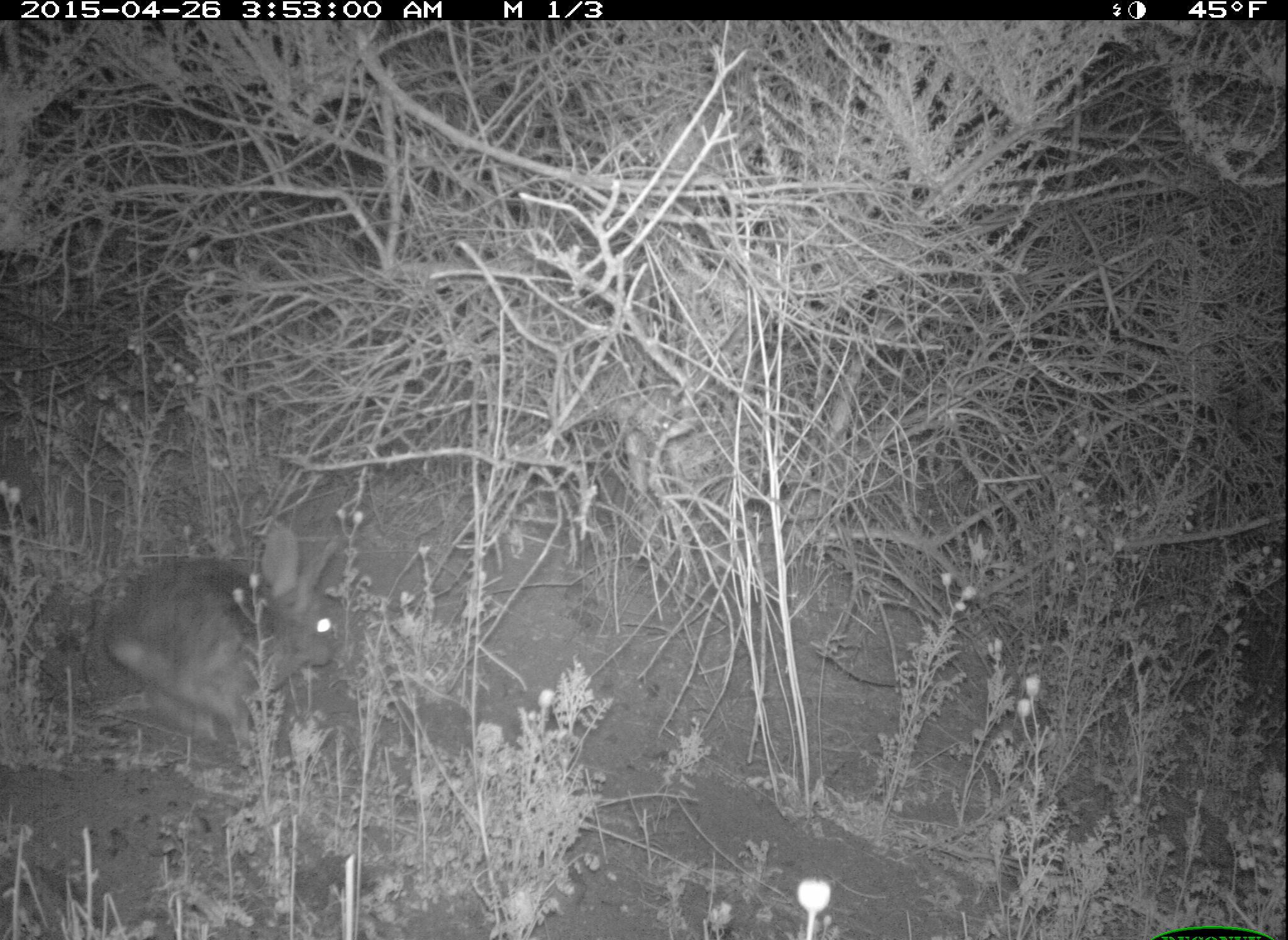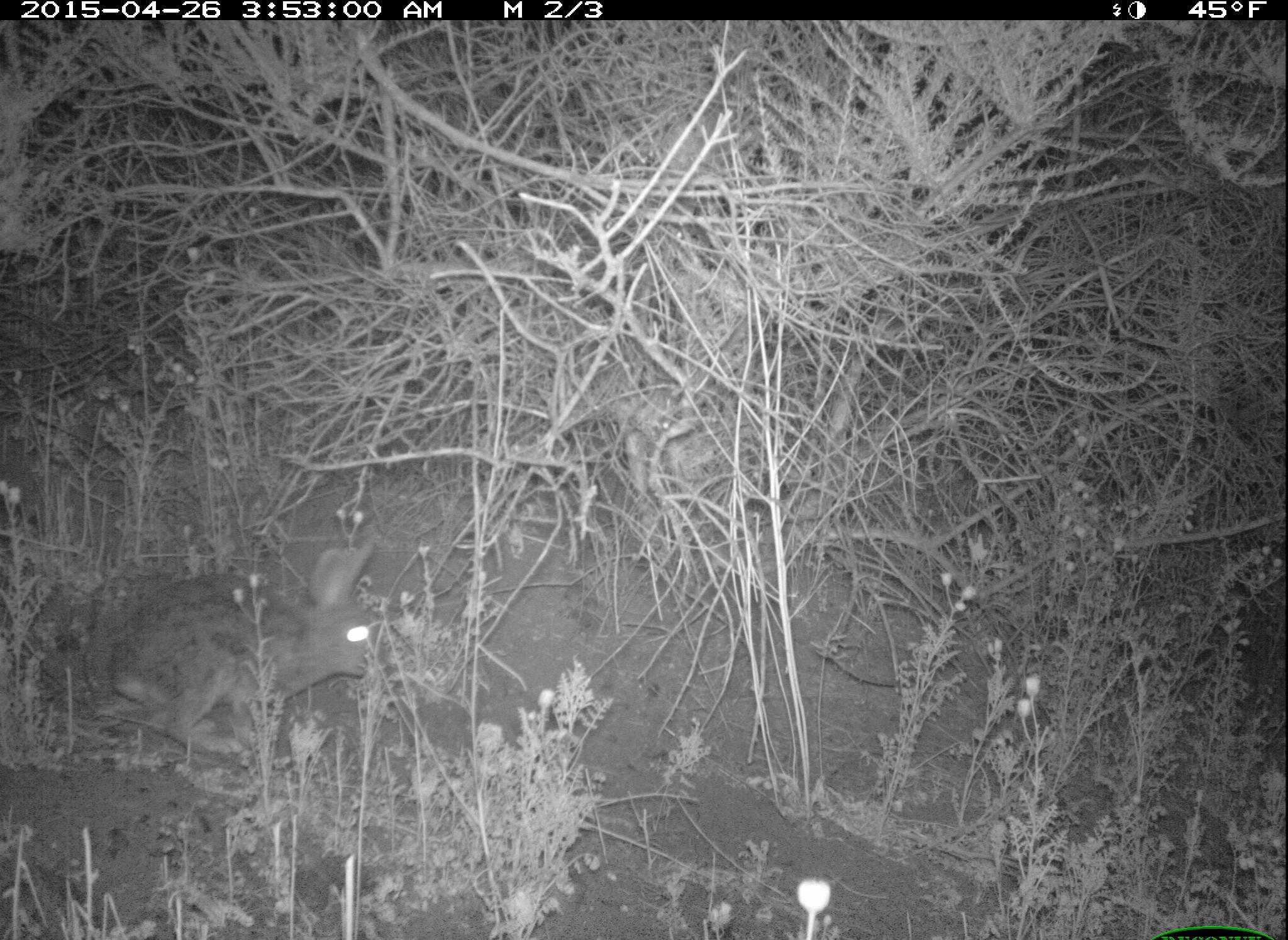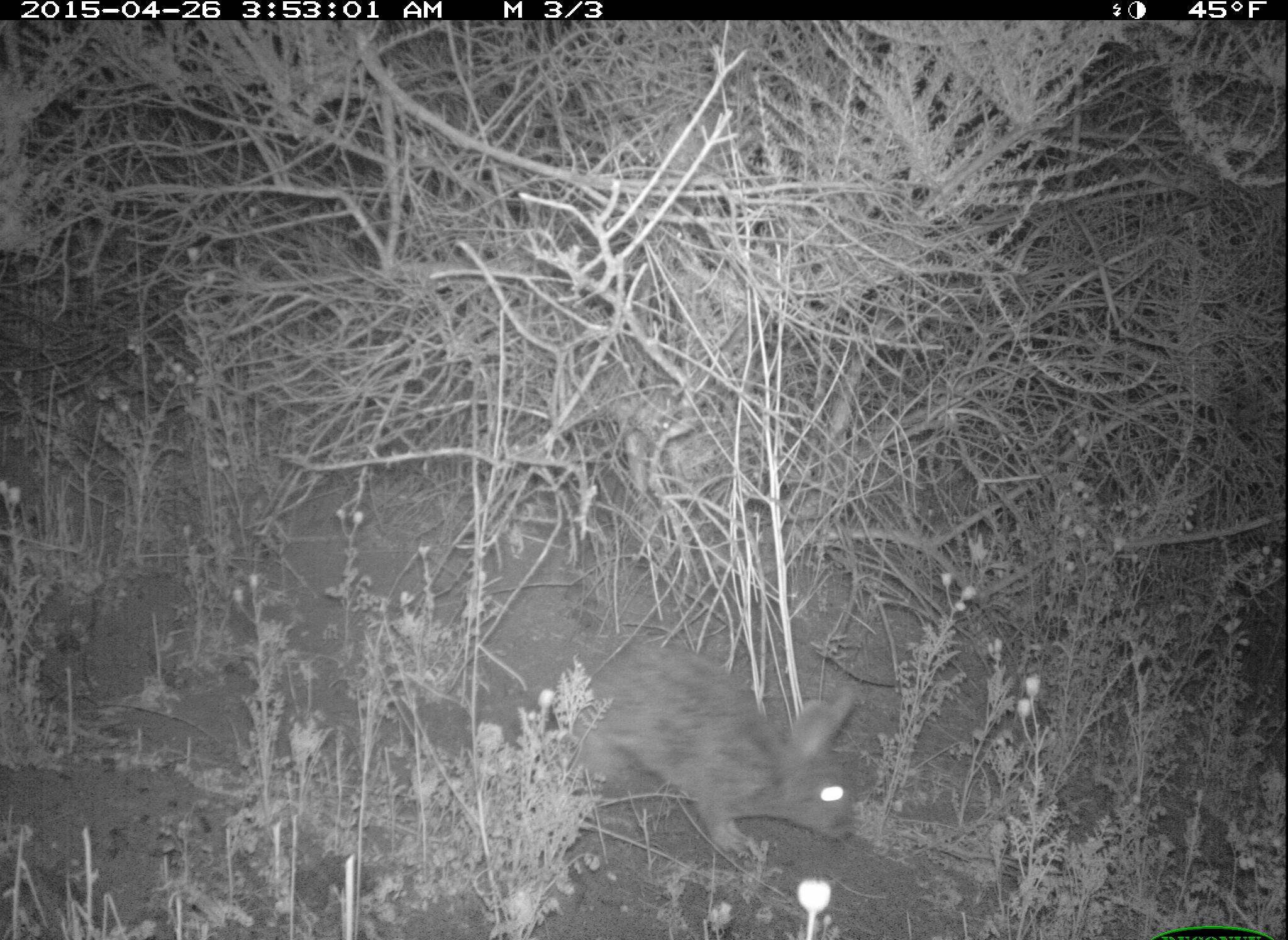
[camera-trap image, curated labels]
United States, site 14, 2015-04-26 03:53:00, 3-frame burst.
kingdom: Animalia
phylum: Chordata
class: Mammalia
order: Lagomorpha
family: Leporidae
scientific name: Leporidae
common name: rabbits and hares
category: rabbit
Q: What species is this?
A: Rabbit (rabbits and hares) (Leporidae).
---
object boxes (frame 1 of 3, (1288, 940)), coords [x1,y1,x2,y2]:
rabbit: [92,526,345,768]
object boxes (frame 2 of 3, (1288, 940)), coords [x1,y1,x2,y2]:
rabbit: [106,540,387,761]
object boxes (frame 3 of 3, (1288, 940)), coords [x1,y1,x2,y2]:
rabbit: [576,644,858,860]